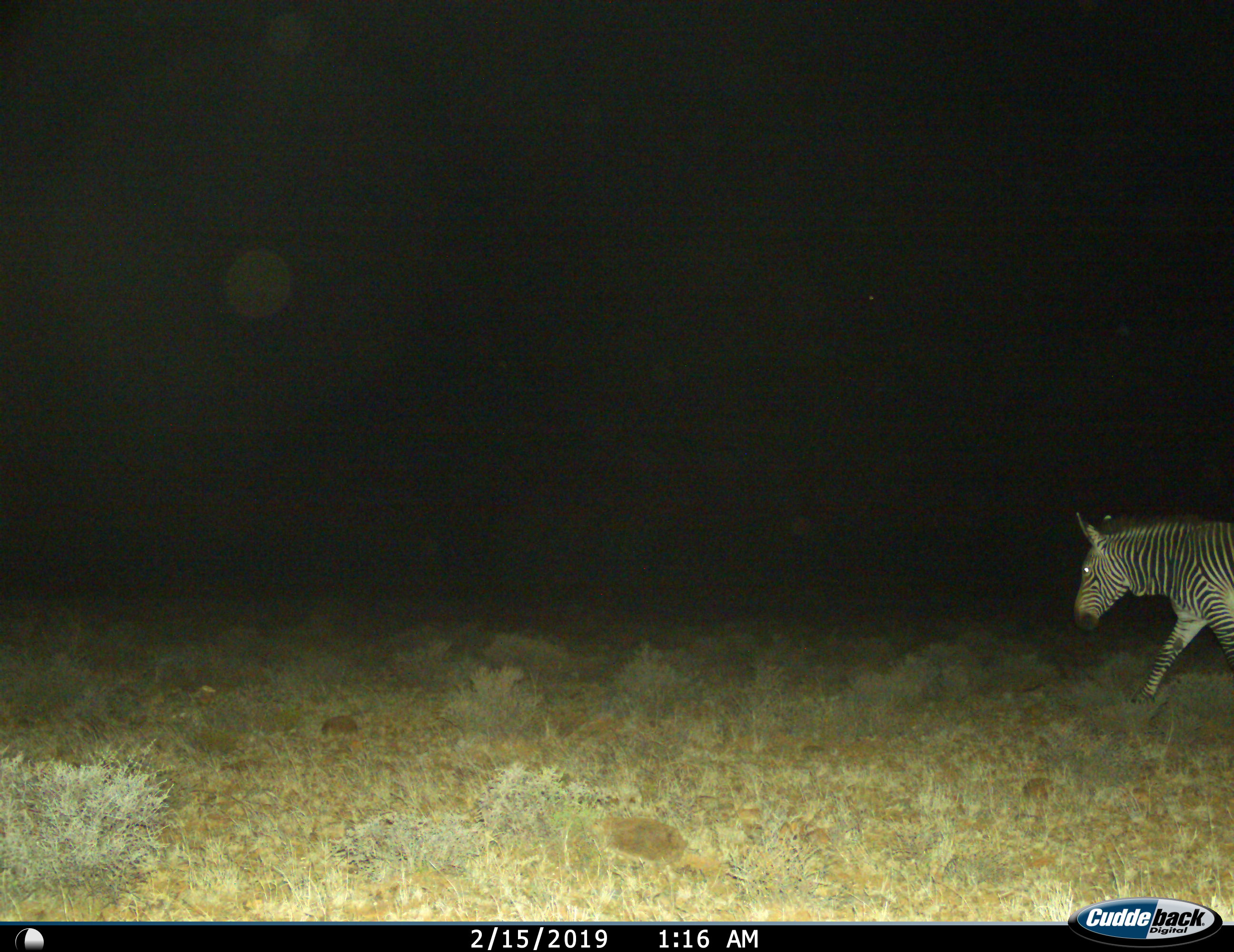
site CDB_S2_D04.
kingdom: Animalia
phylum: Chordata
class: Mammalia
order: Perissodactyla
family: Equidae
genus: Equus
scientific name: Equus zebra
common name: mountain zebra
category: zebramountain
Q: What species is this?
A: Zebramountain (mountain zebra) (Equus zebra).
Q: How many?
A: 1.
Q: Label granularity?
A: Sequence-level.